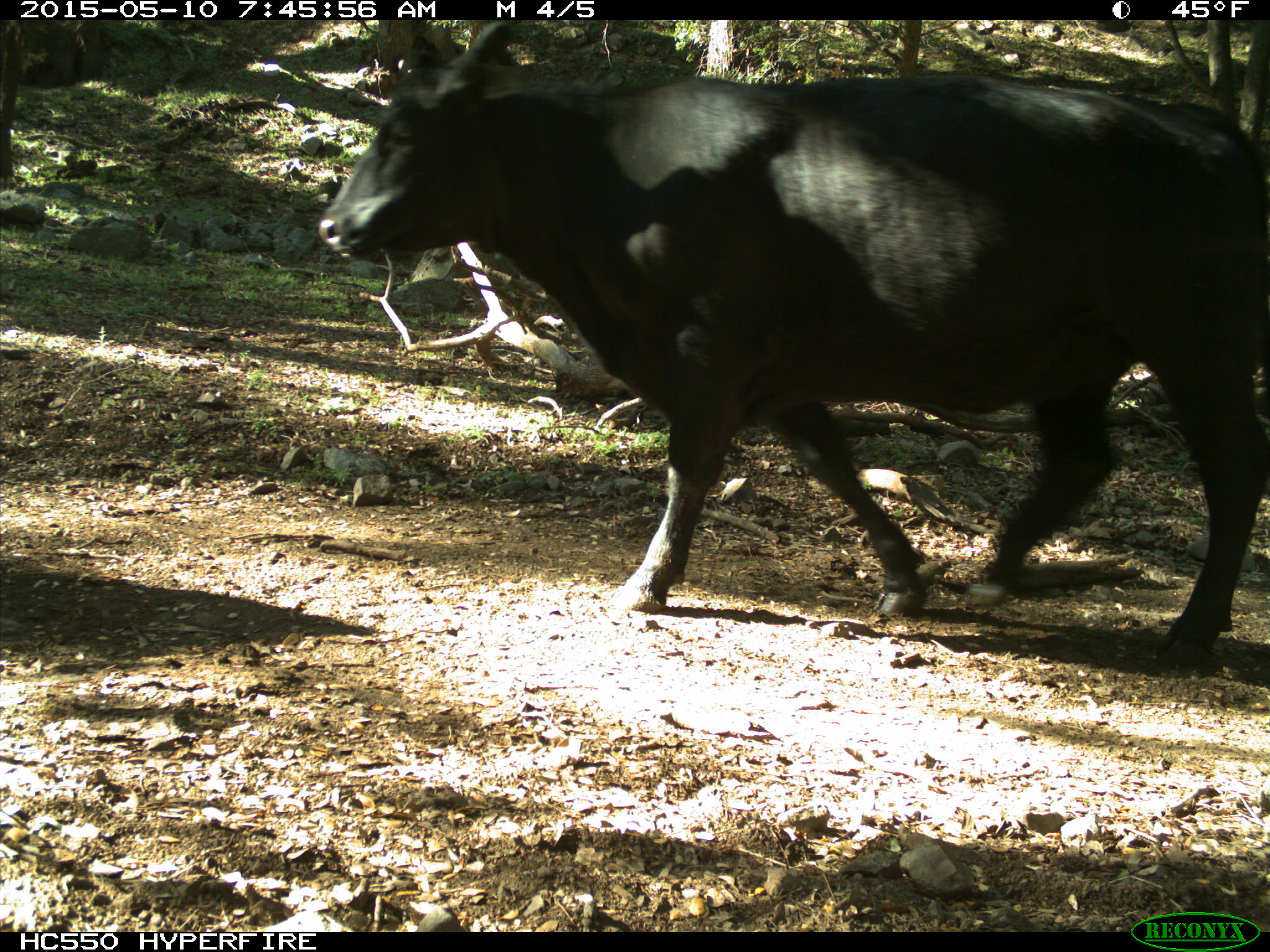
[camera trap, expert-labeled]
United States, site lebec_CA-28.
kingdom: Animalia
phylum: Chordata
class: Mammalia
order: Artiodactyla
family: Bovidae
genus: Bos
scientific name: Bos taurus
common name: domestic cow